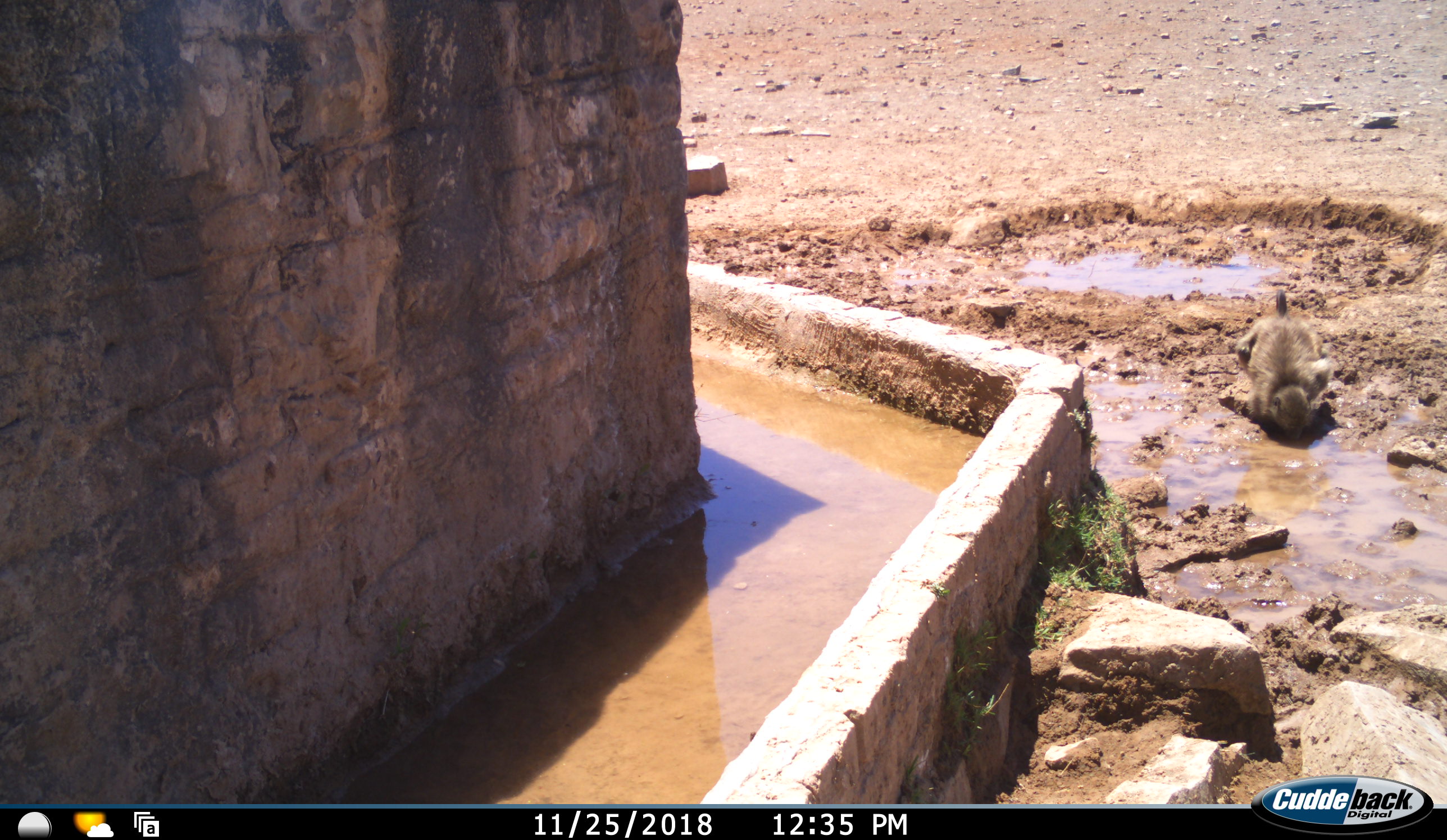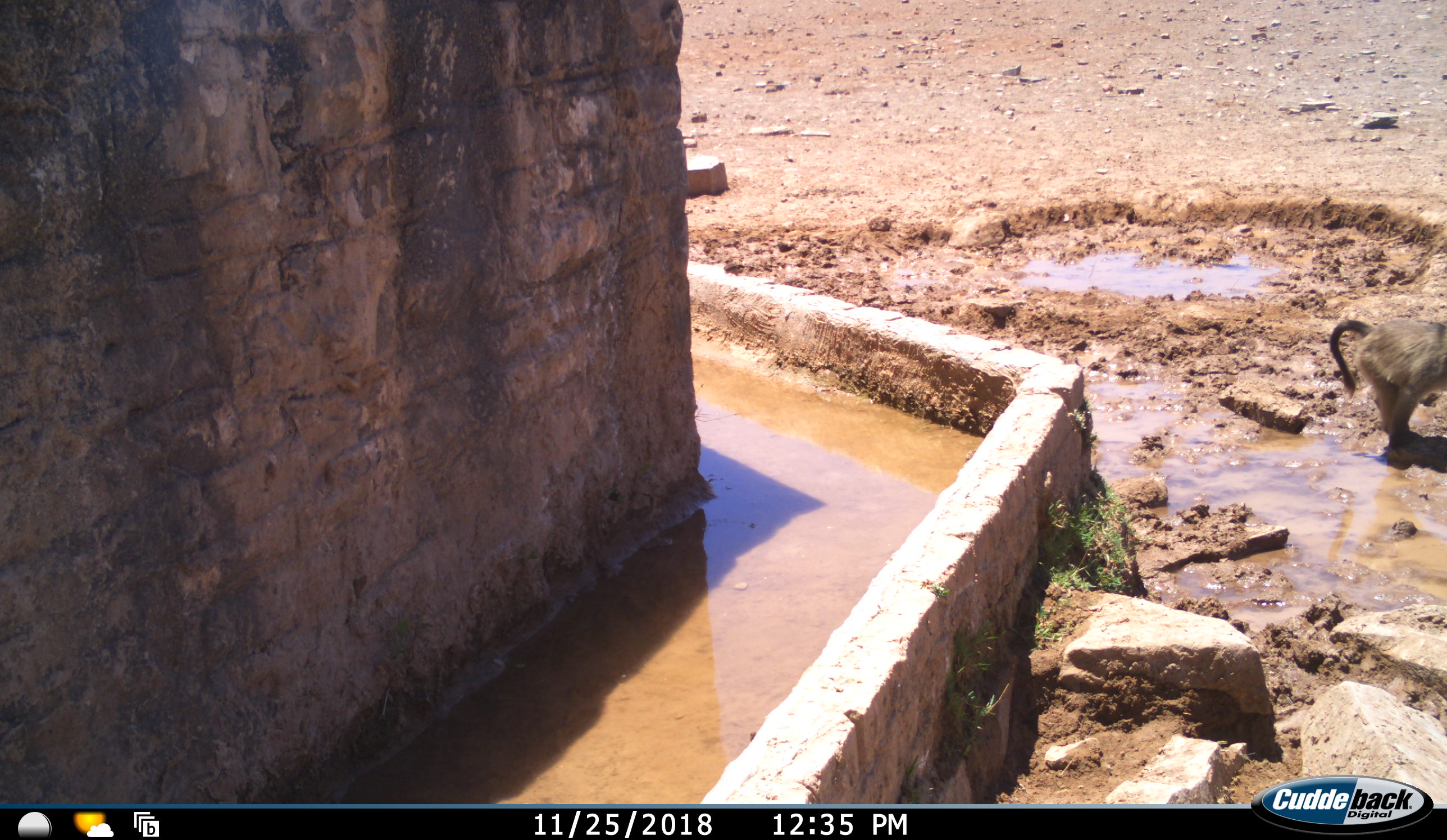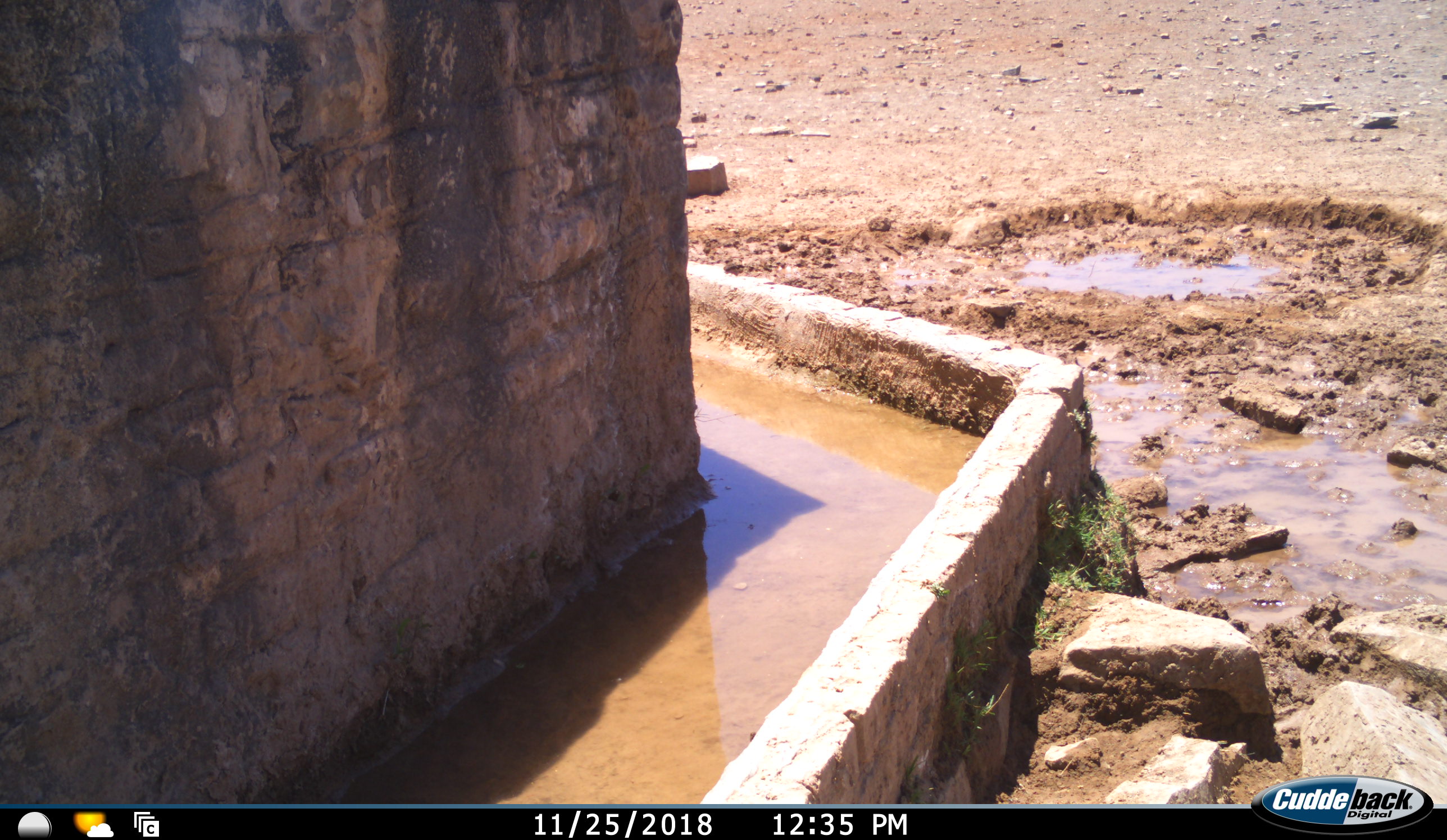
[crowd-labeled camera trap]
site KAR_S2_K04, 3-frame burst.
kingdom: Animalia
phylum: Chordata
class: Mammalia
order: Primates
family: Cercopithecidae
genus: Papio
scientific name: Papio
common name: baboon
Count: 1.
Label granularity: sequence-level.